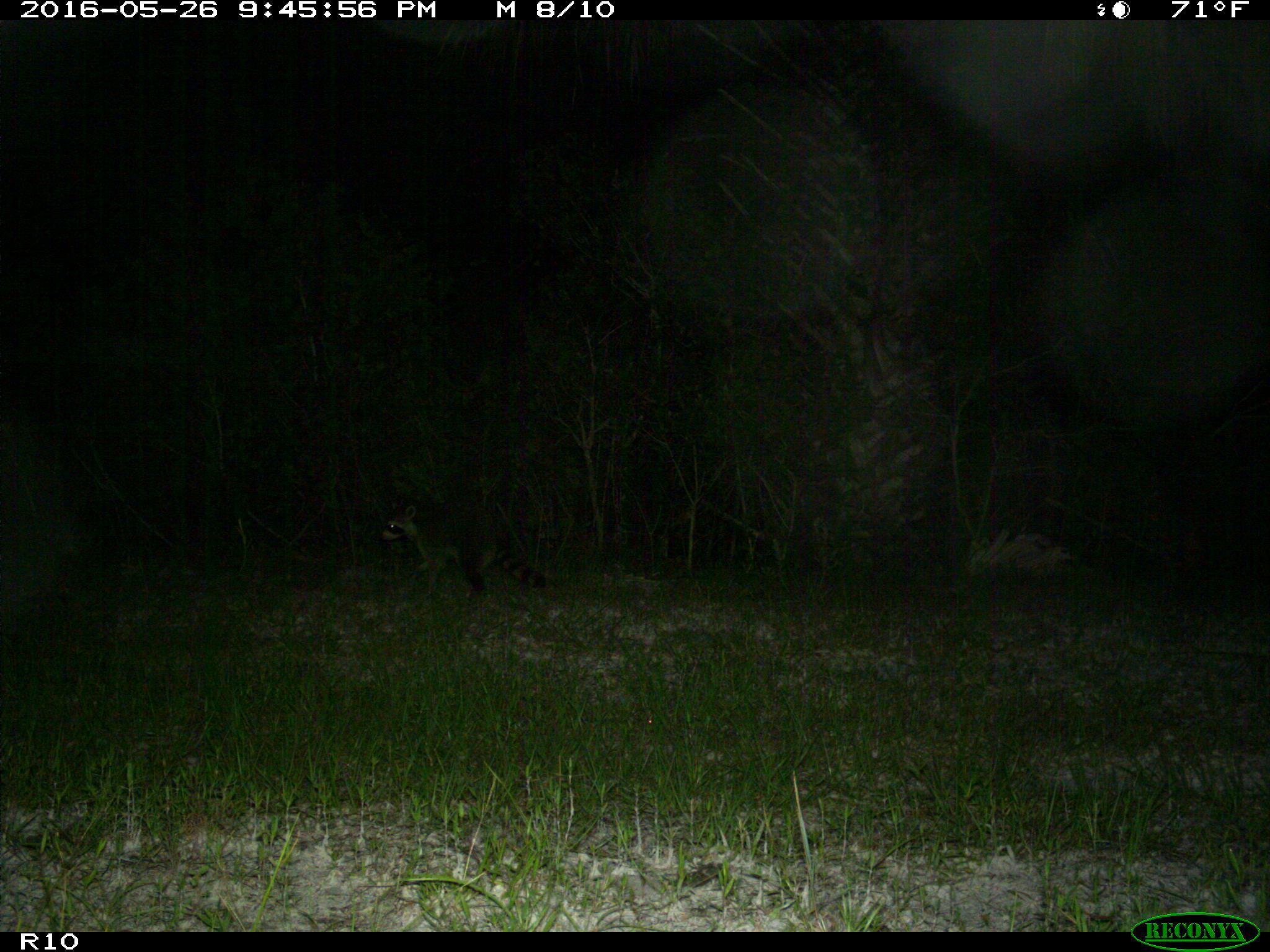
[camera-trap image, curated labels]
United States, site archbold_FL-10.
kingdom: Animalia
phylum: Chordata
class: Mammalia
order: Carnivora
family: Procyonidae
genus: Procyon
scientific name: Procyon lotor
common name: common raccoon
Procyon lotor (common raccoon).